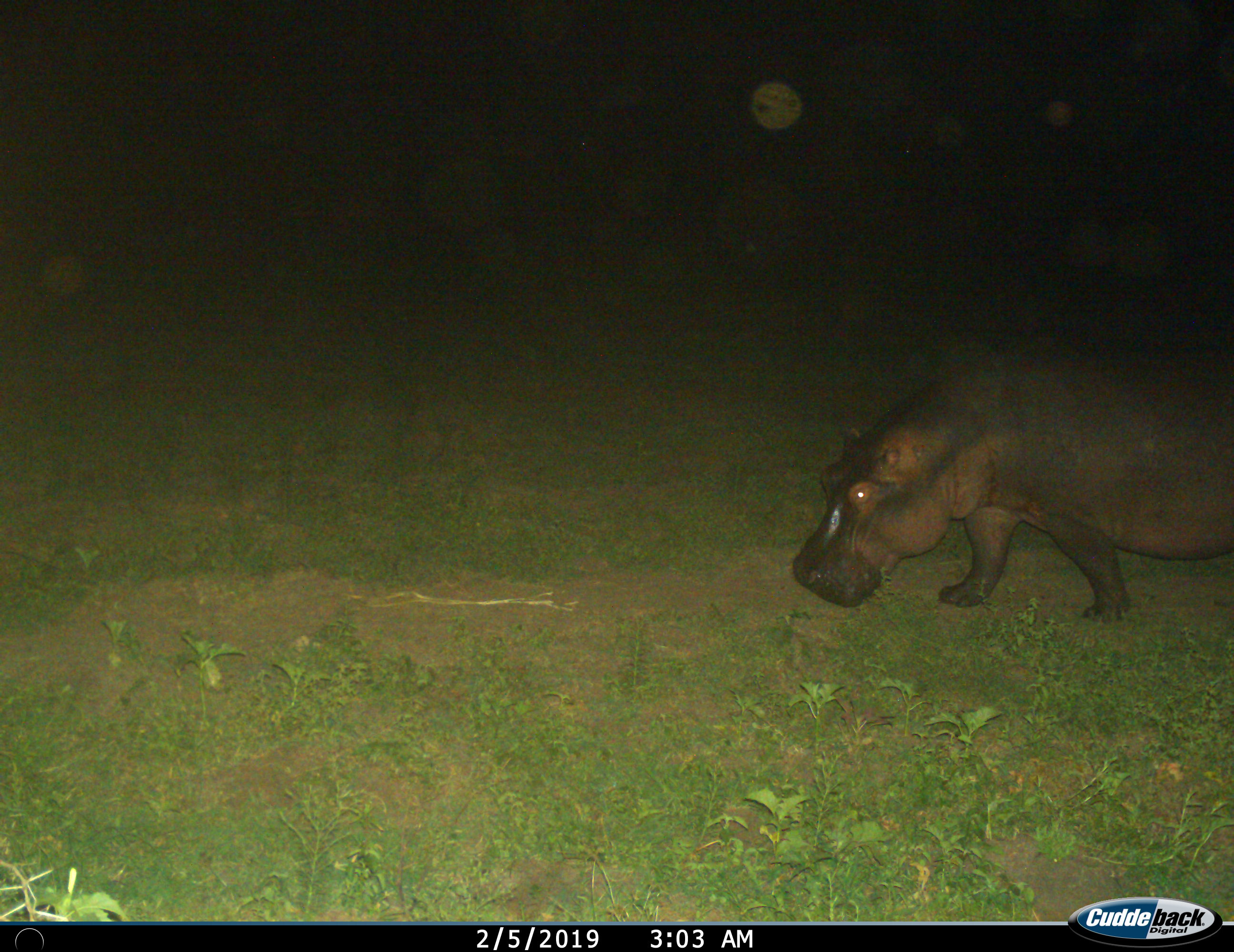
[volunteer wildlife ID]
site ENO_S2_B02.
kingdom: Animalia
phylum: Chordata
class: Mammalia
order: Artiodactyla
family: Hippopotamidae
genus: Hippopotamus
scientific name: Hippopotamus amphibius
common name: hippopotamus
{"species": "hippopotamus (Hippopotamus amphibius)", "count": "1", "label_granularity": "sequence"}